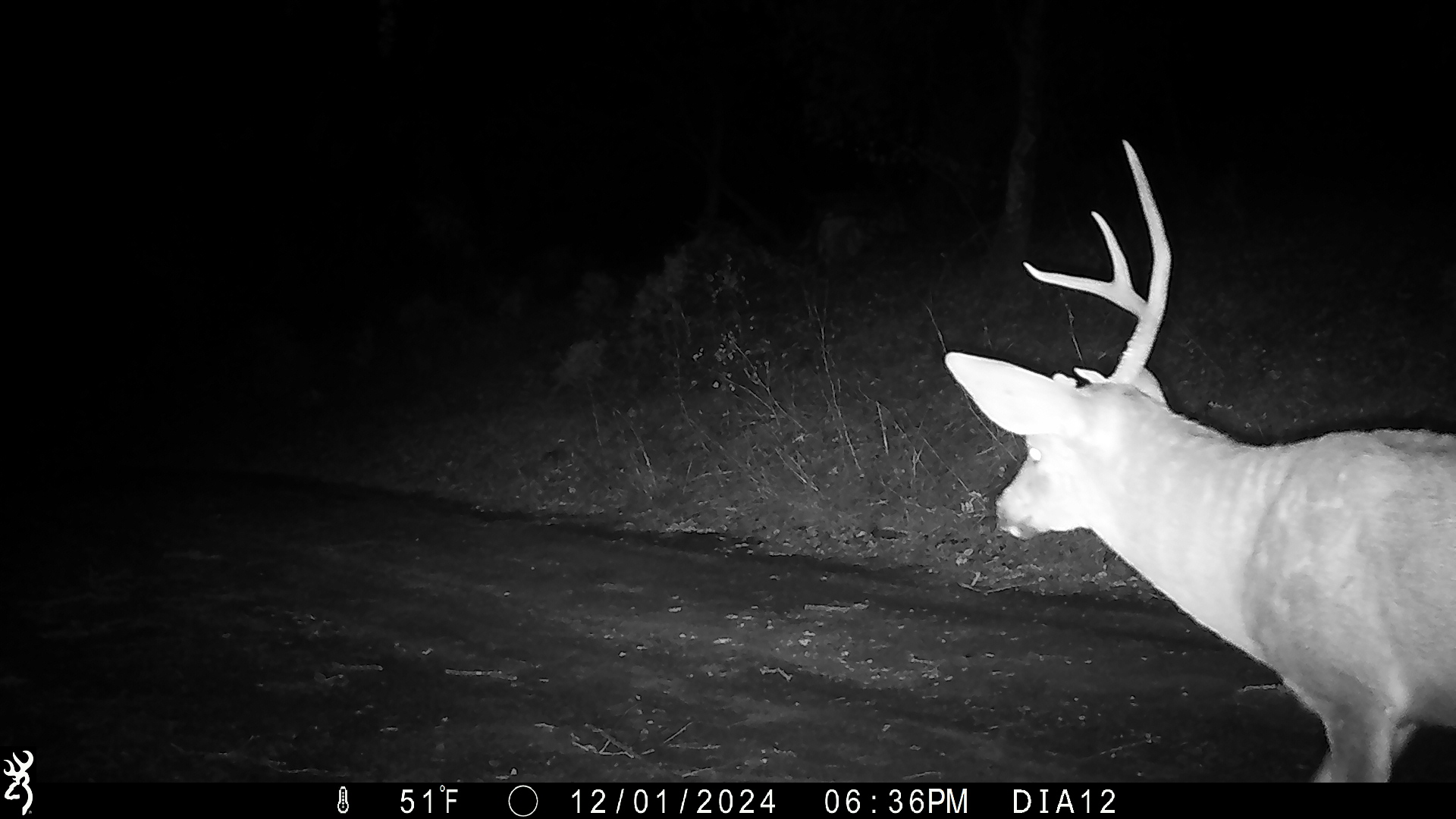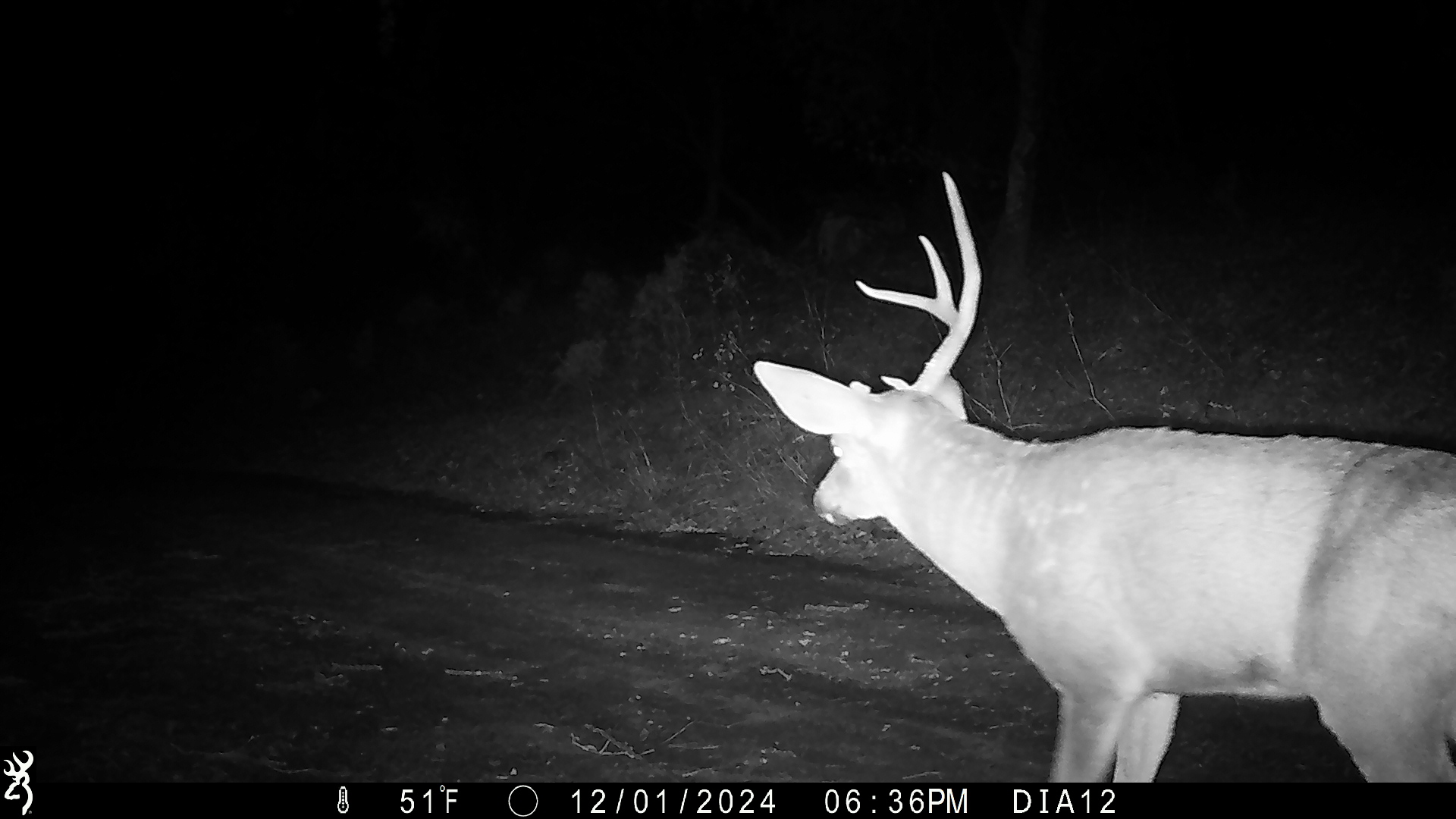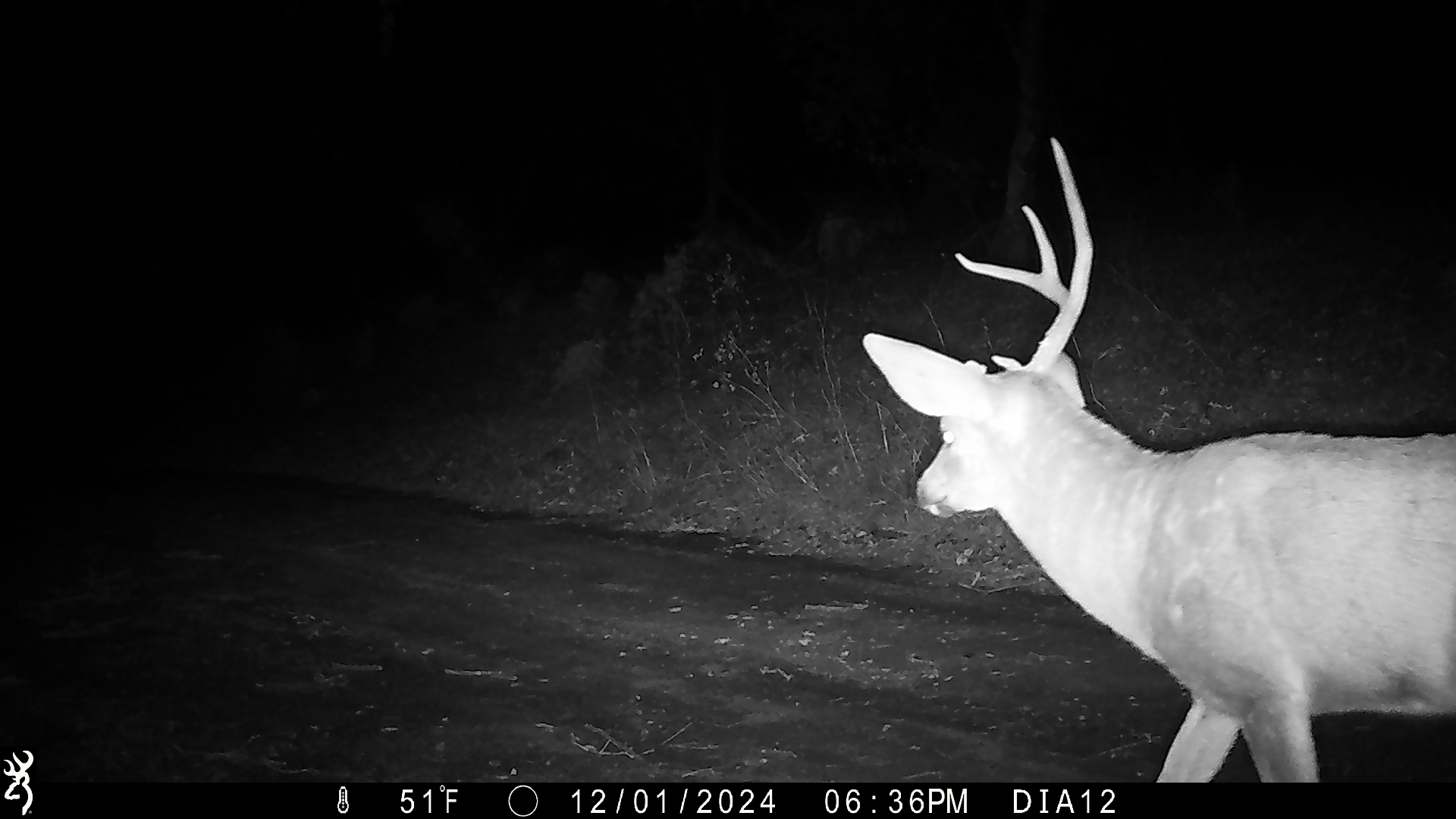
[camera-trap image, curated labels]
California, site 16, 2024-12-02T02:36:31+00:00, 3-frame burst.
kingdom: Animalia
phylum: Chordata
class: Mammalia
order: Artiodactyla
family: Cervidae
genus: Odocoileus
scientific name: Odocoileus hemionus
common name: mule deer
Mule deer (Odocoileus hemionus).